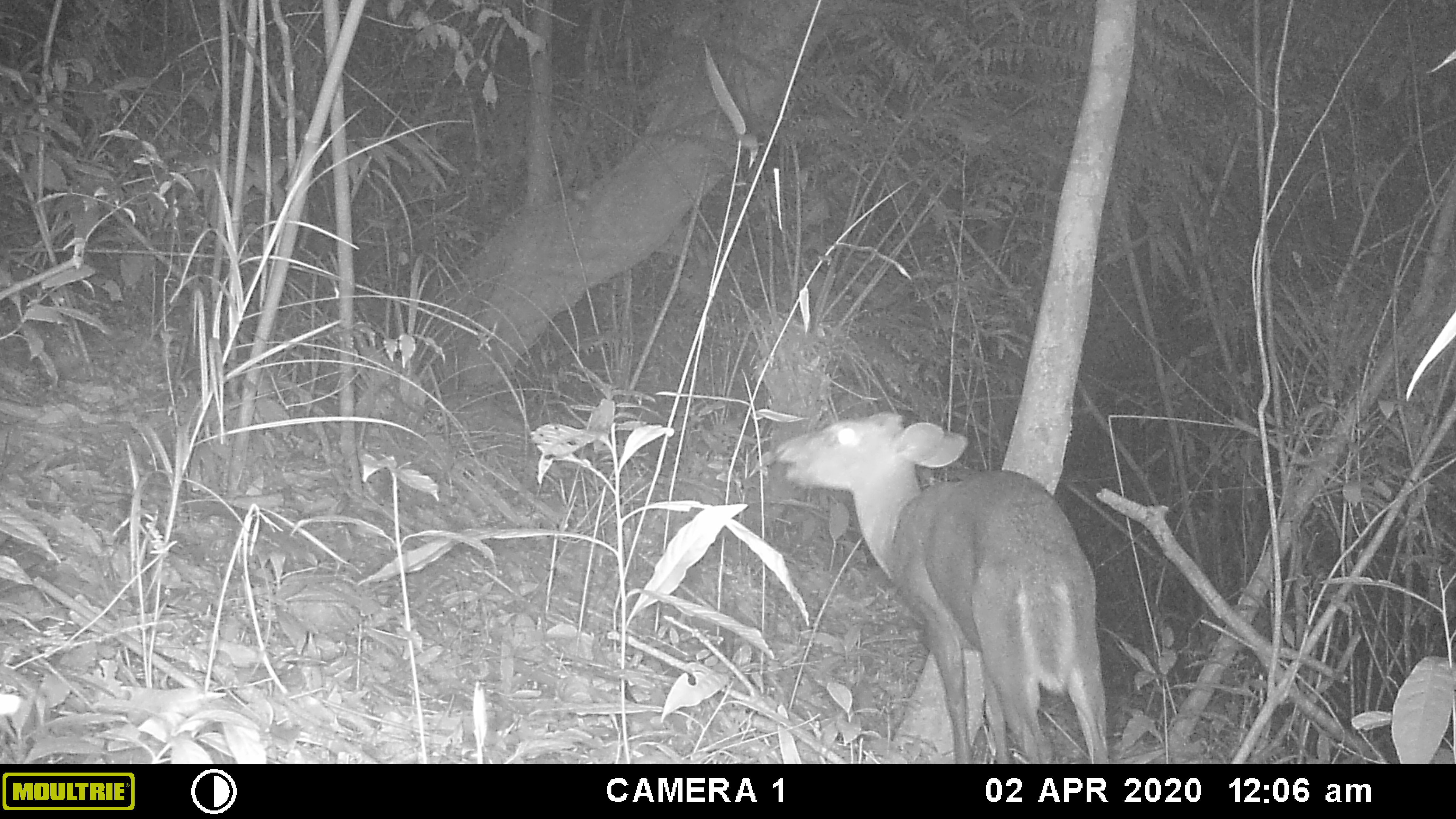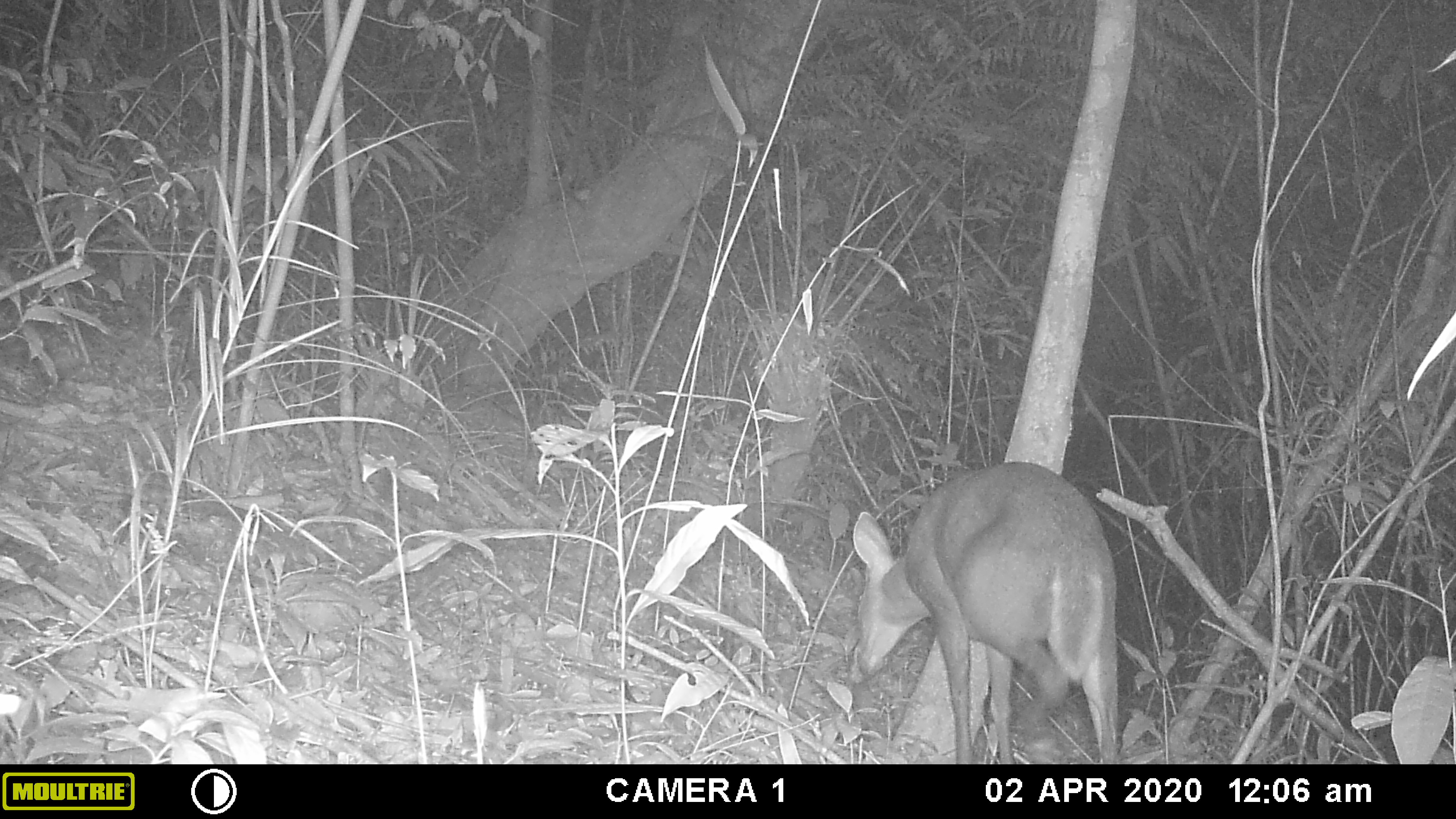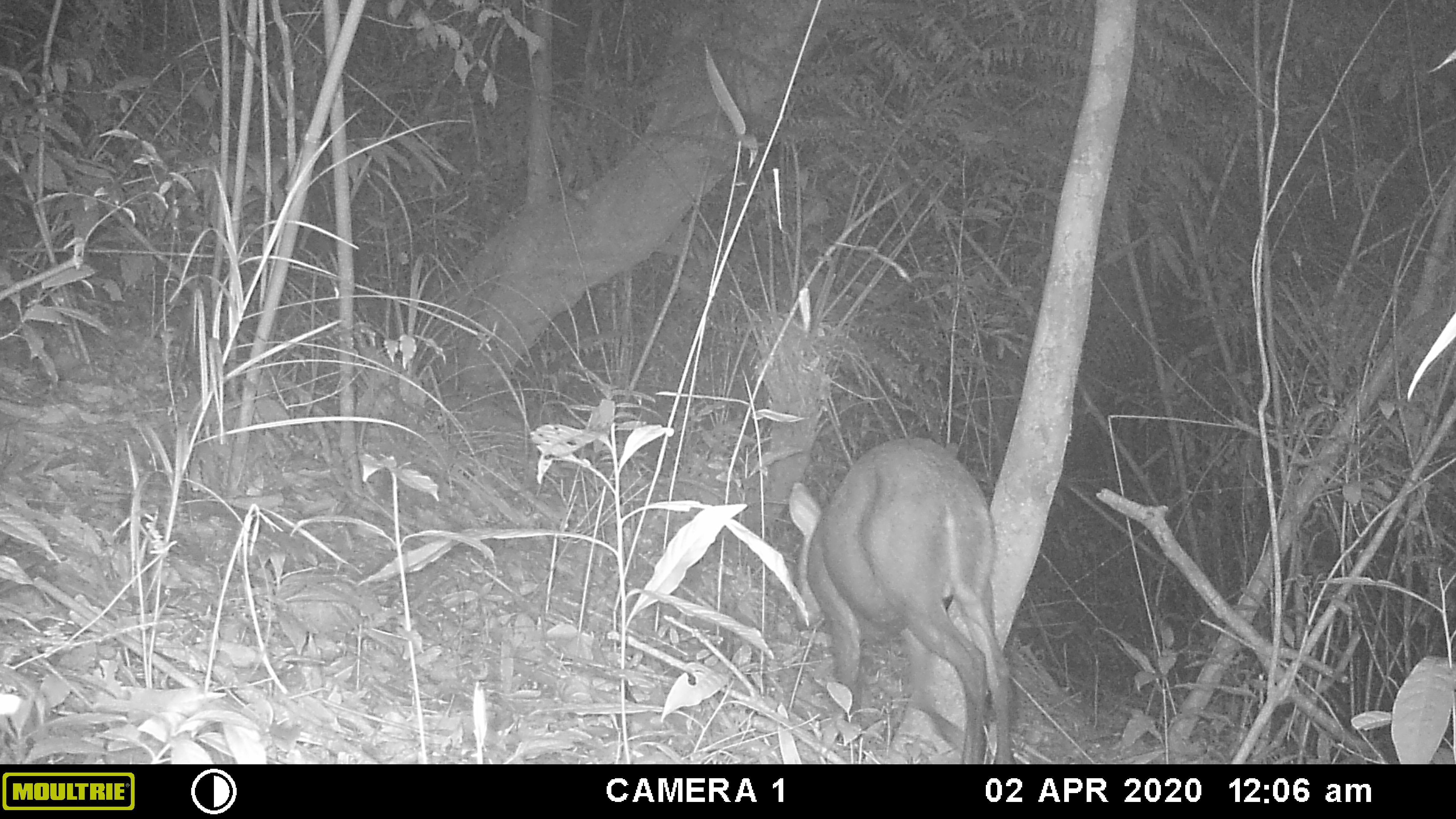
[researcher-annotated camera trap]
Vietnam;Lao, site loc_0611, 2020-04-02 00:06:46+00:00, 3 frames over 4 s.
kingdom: Animalia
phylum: Chordata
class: Mammalia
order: Artiodactyla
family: Cervidae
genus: Muntiacus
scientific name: Muntiacus rooseveltorum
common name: roosevelt's muntjac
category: roosevelts muntjac group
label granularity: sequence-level